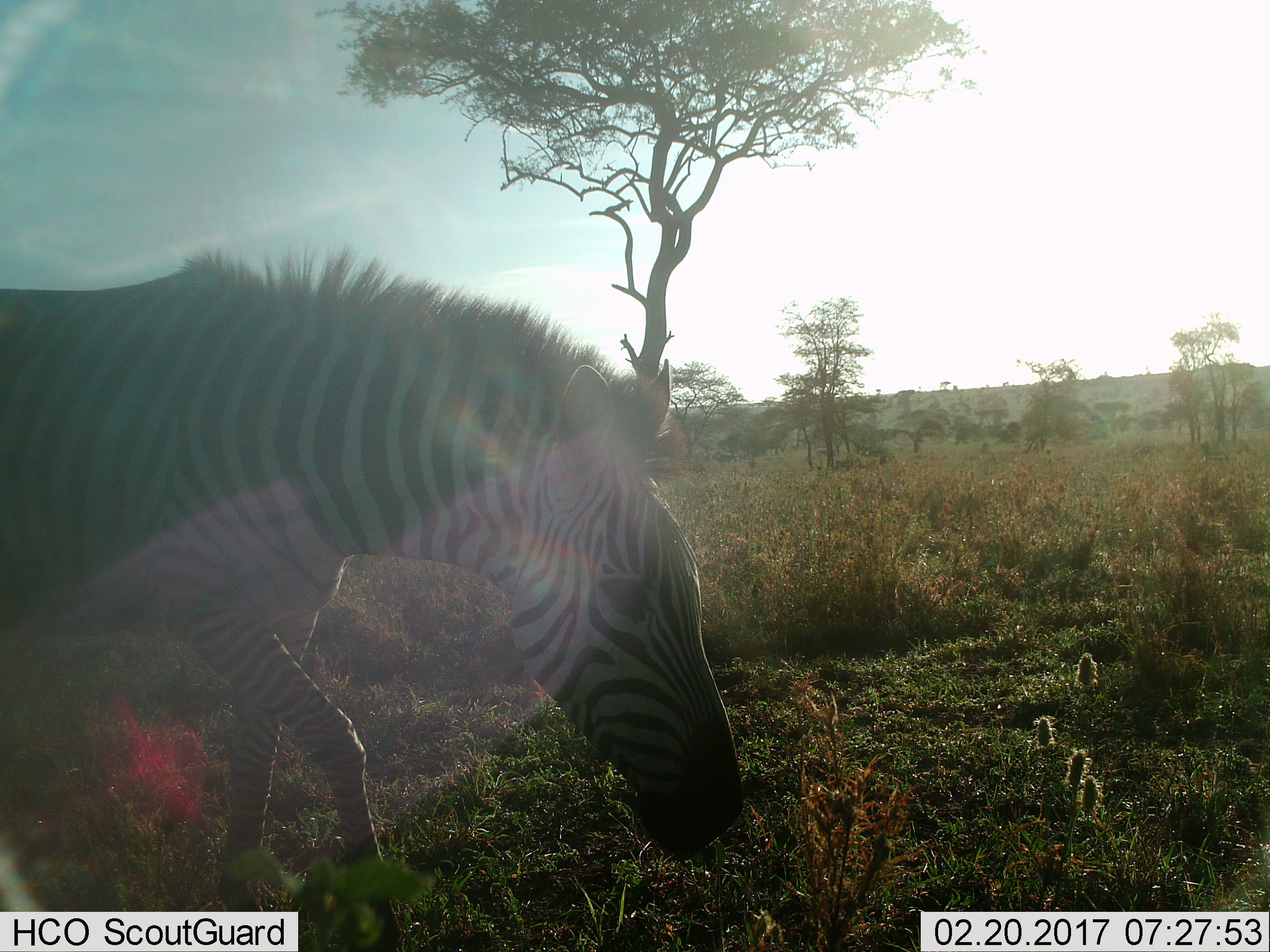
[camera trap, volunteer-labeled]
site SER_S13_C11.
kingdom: Animalia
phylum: Chordata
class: Mammalia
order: Perissodactyla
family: Equidae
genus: Equus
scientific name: Equus quagga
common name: plains zebra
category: zebraplains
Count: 1.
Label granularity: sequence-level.